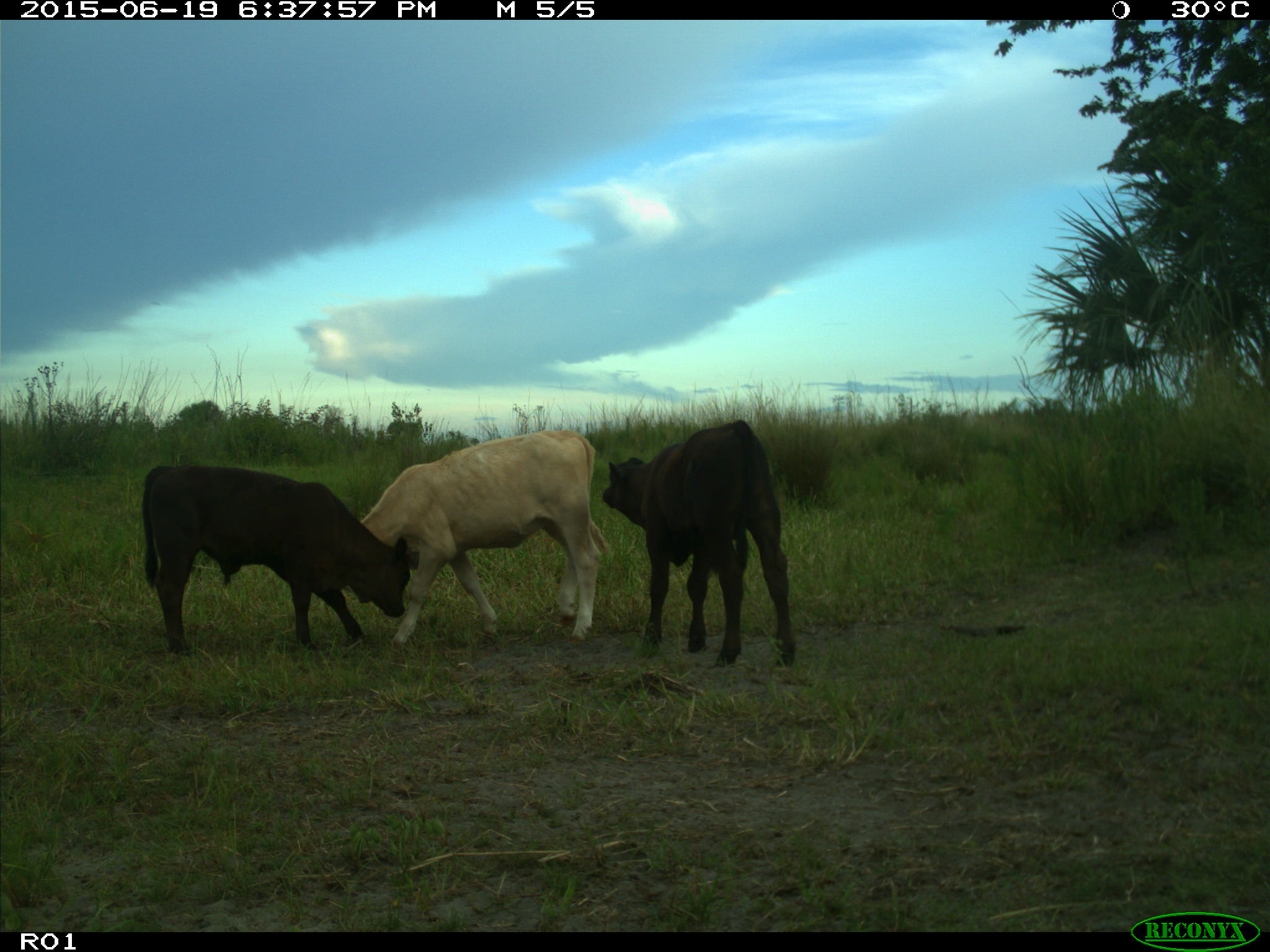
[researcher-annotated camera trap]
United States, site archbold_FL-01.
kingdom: Animalia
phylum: Chordata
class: Mammalia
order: Artiodactyla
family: Bovidae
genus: Bos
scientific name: Bos taurus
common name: domestic cow